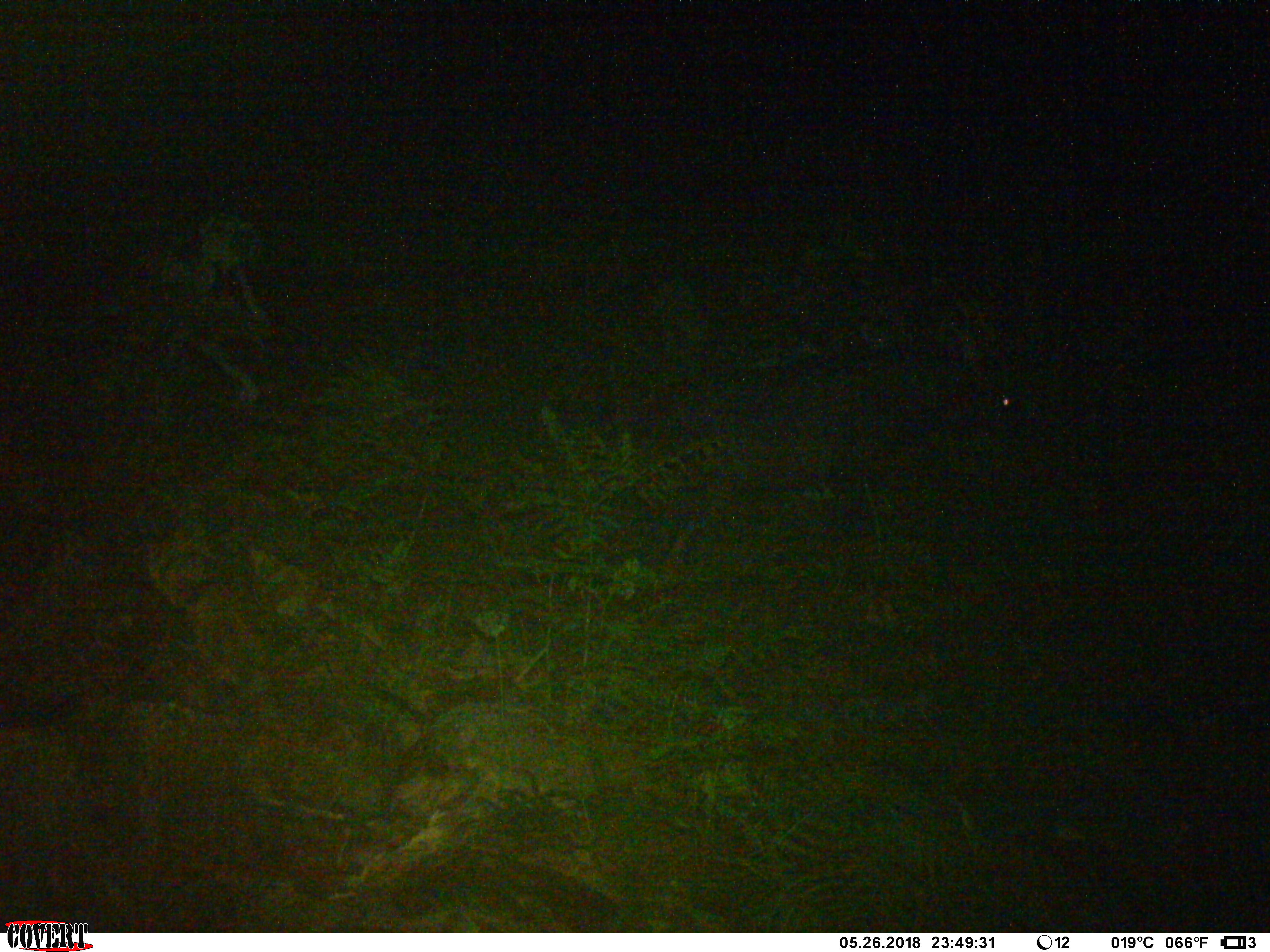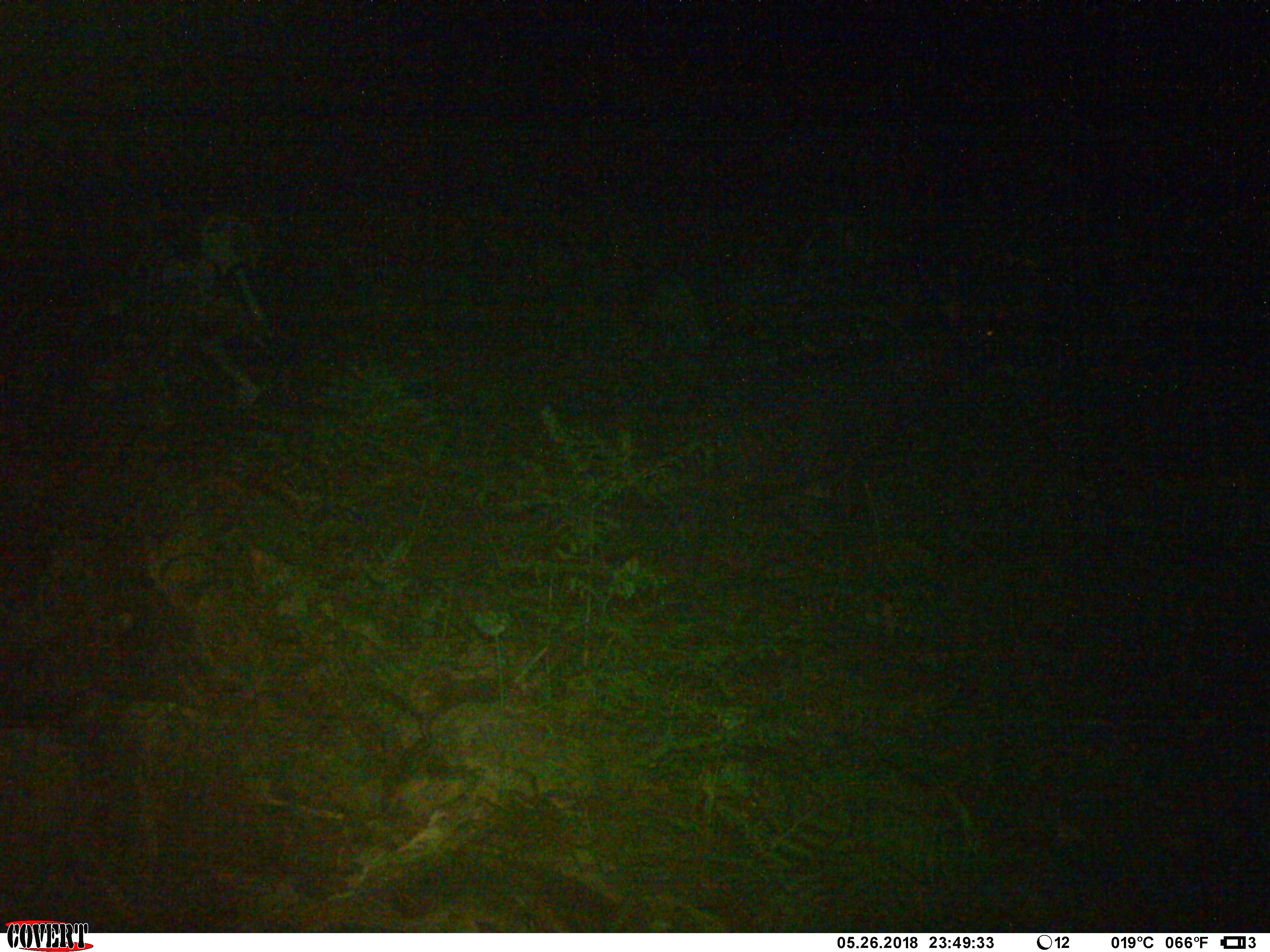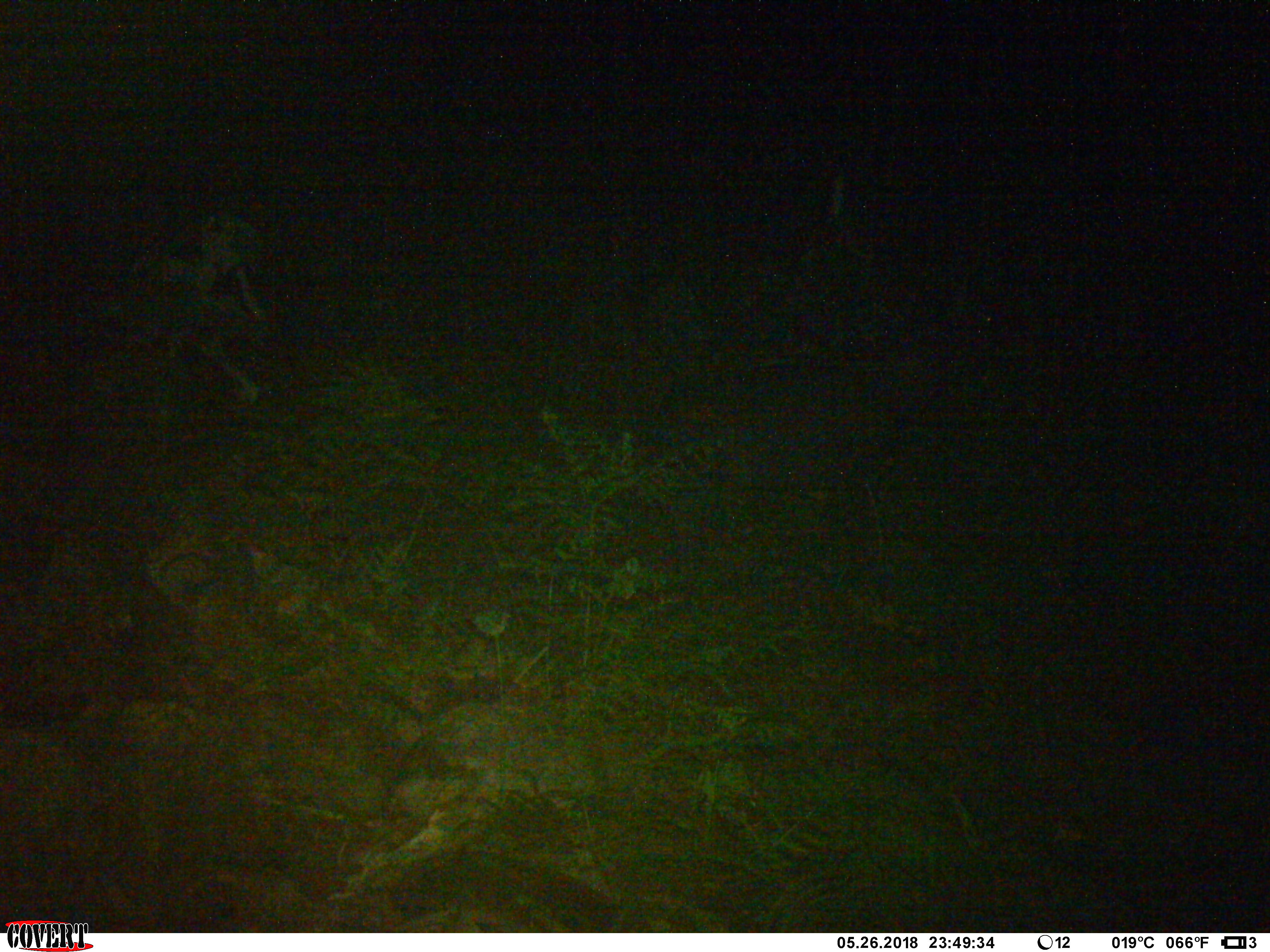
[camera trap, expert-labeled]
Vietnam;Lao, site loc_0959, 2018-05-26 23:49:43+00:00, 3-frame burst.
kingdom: Animalia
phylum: Chordata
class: Mammalia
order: Artiodactyla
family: Bovidae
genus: Capricornis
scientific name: Capricornis sumatraensis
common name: chinese serow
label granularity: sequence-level